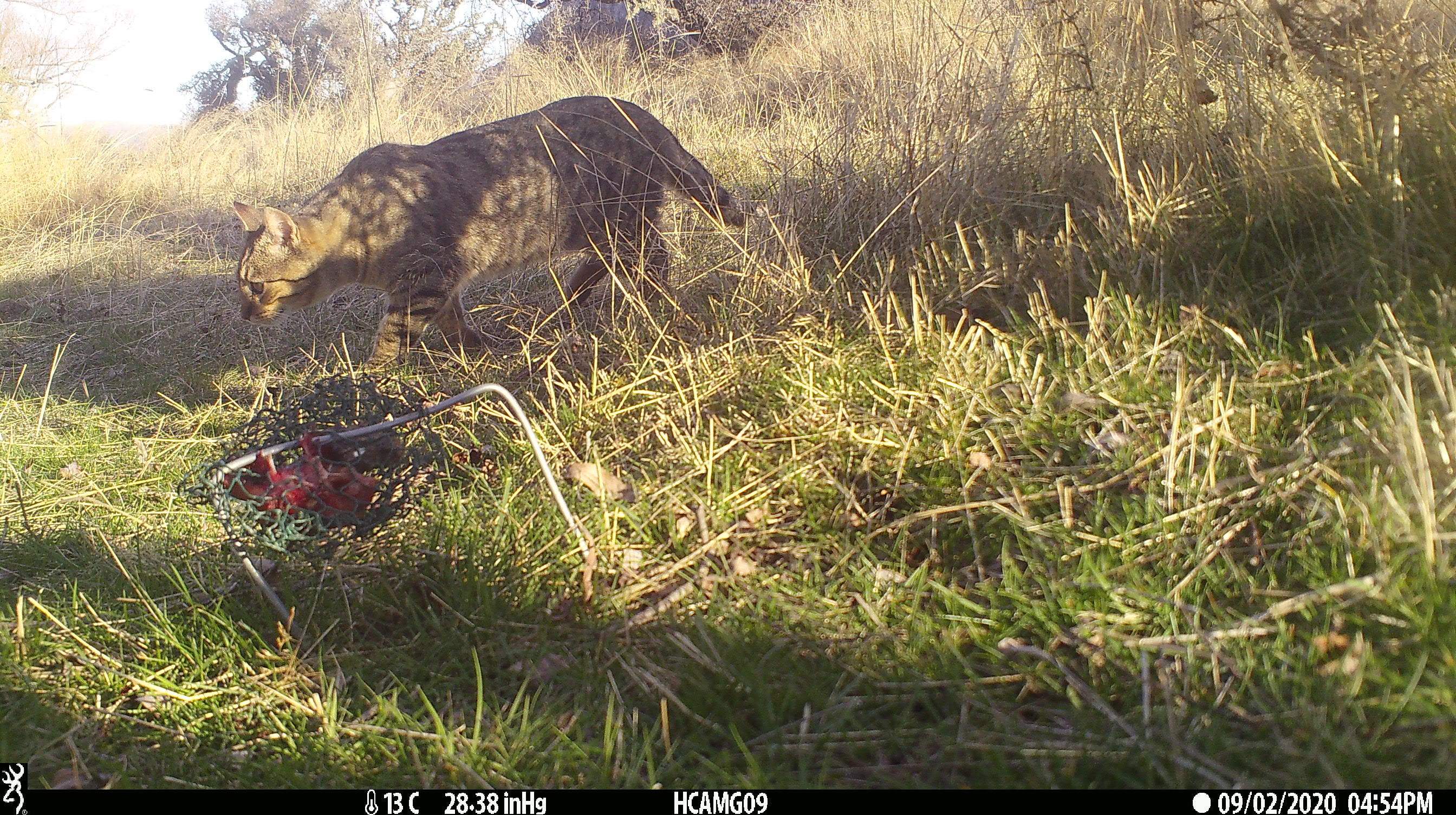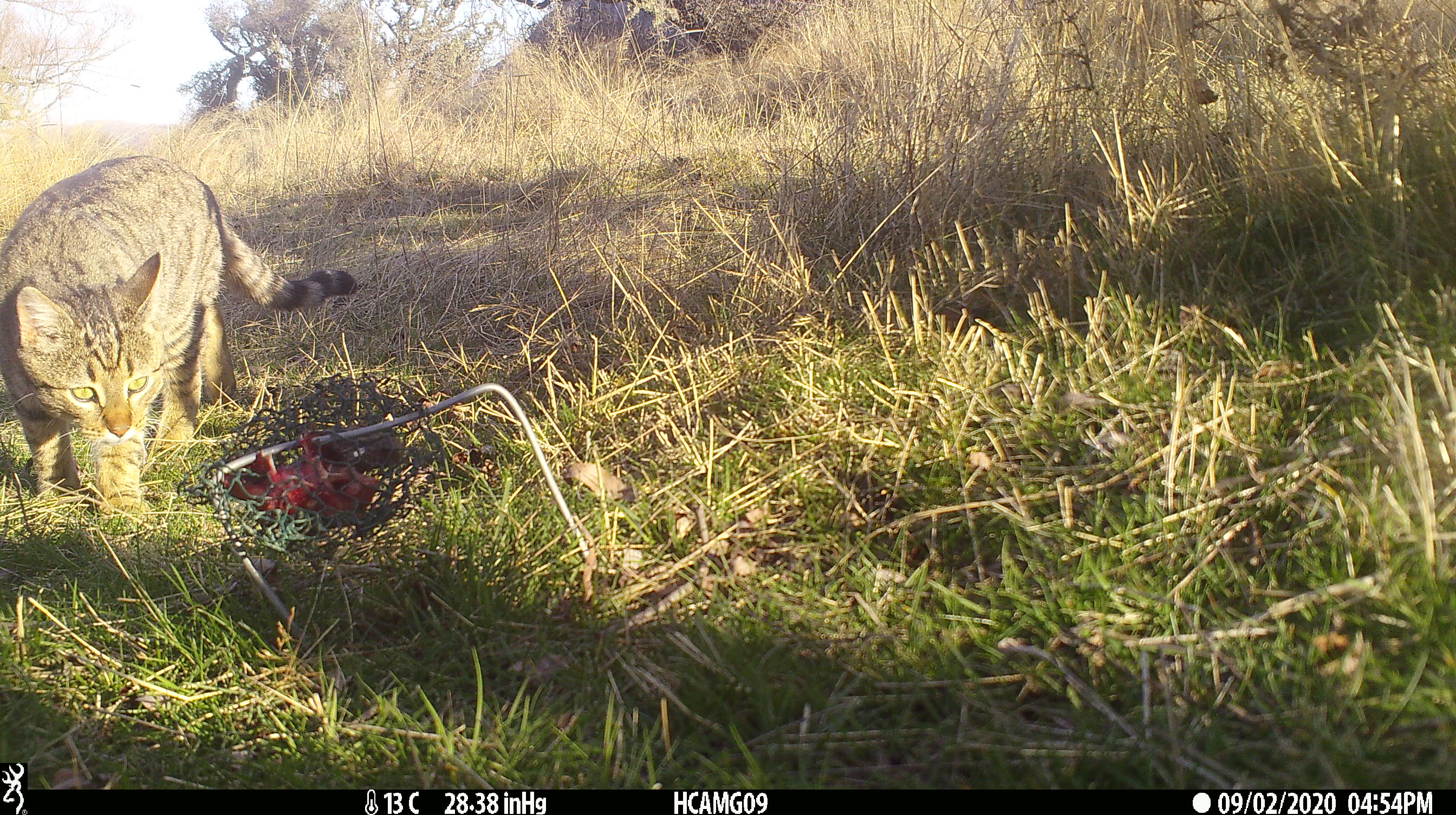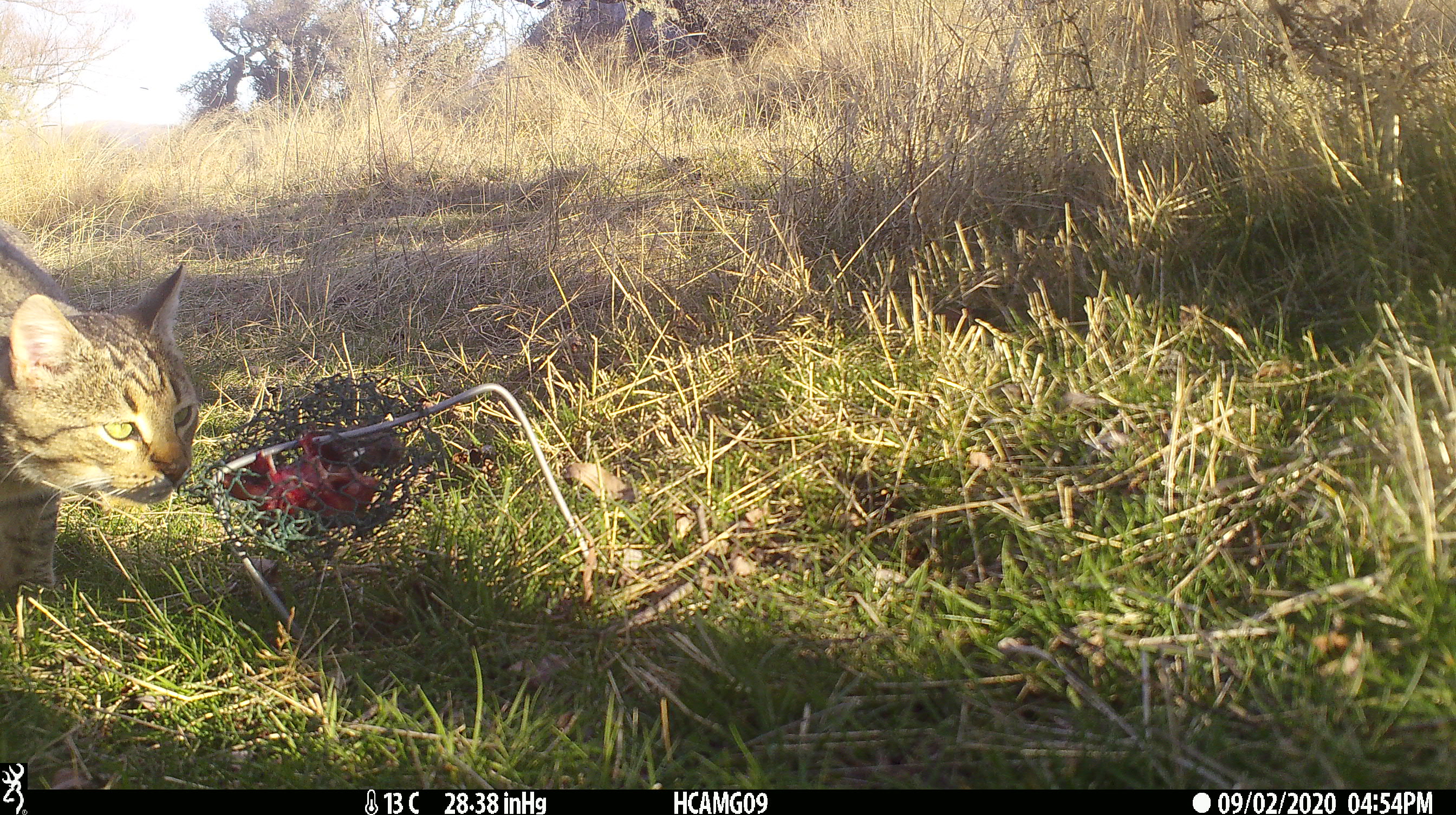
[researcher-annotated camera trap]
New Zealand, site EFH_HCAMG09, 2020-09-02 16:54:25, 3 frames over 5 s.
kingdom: Animalia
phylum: Chordata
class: Mammalia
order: Carnivora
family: Felidae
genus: Felis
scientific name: Felis catus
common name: domestic cat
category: cat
Cat (domestic cat) (Felis catus).